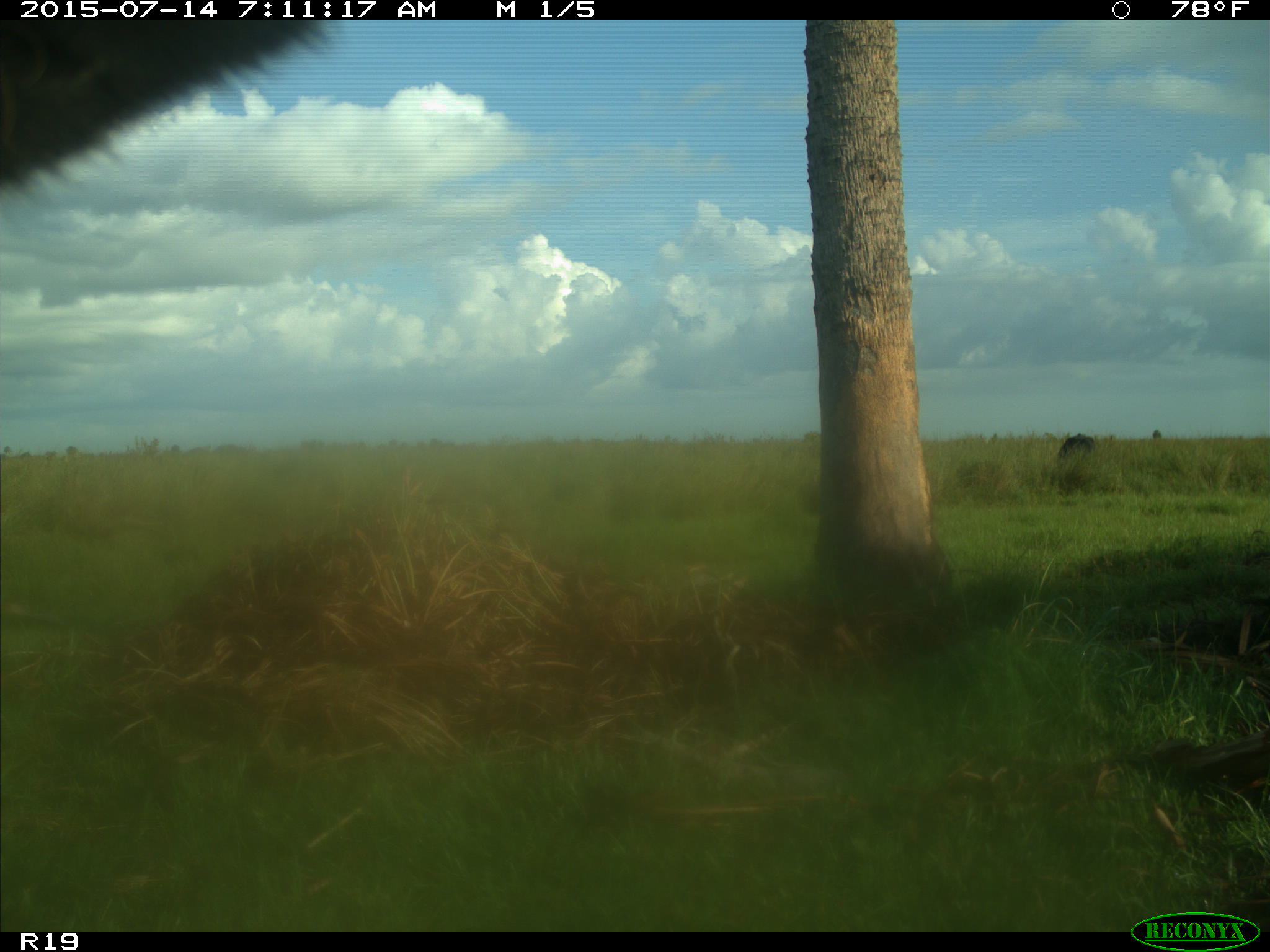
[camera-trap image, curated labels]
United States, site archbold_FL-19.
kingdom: Animalia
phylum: Chordata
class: Mammalia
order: Artiodactyla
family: Bovidae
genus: Bos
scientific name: Bos taurus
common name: domestic cow